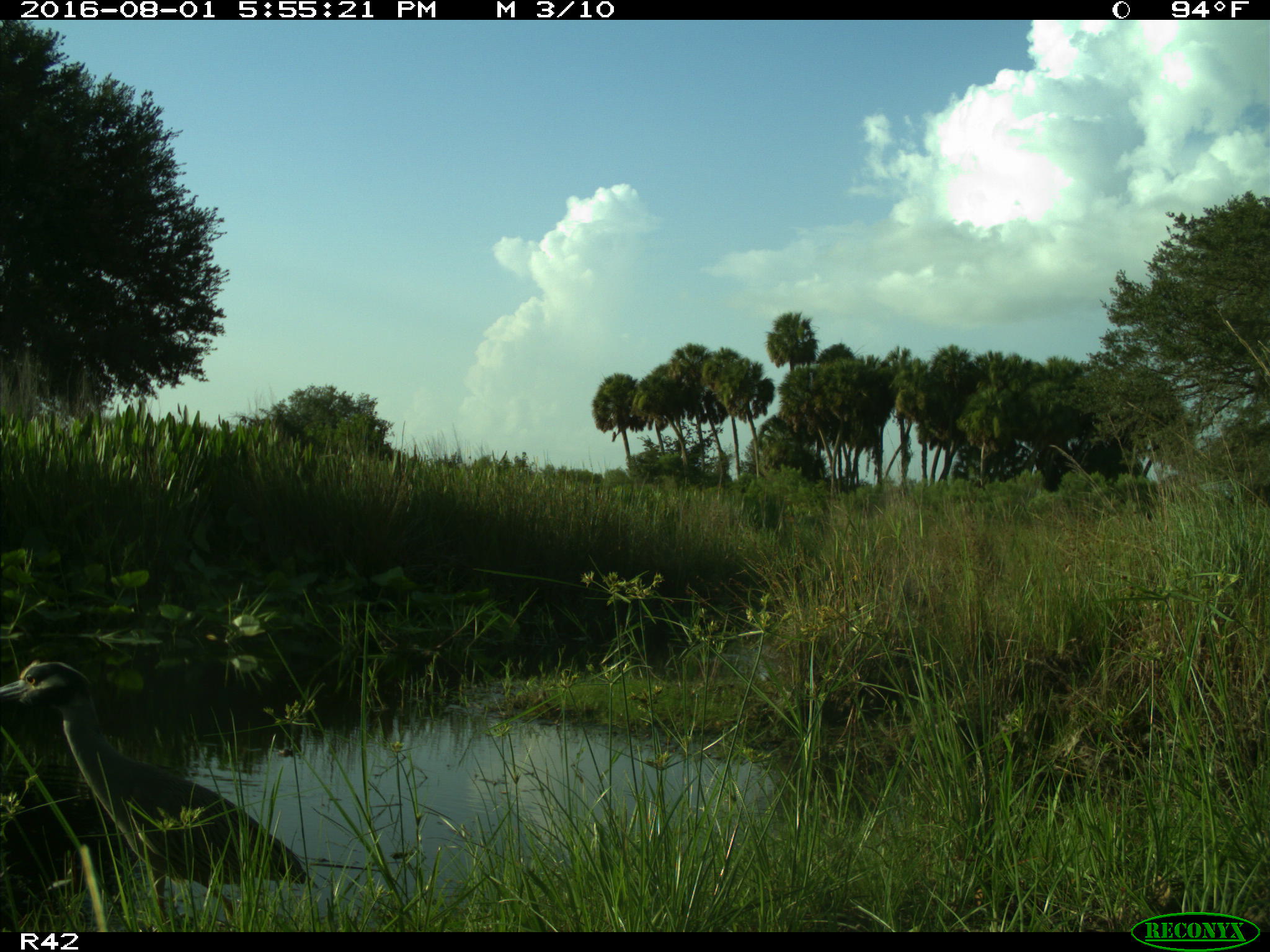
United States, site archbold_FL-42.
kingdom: Animalia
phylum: Chordata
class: Aves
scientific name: Aves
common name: birds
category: unidentified bird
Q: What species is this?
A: Unidentified bird (birds) (Aves).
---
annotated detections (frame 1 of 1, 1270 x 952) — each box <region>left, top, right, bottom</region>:
animal: <region>0, 660, 319, 933</region>